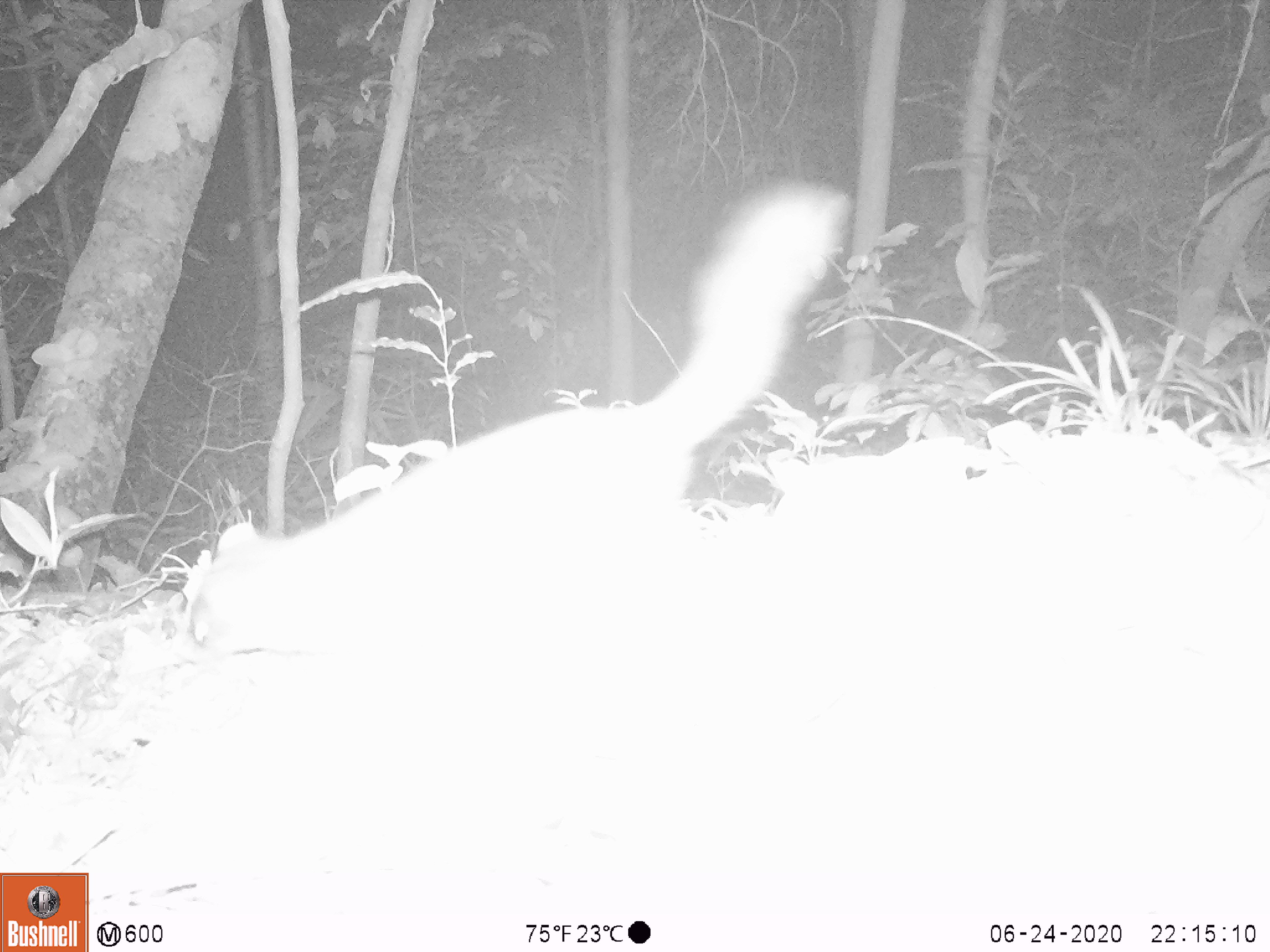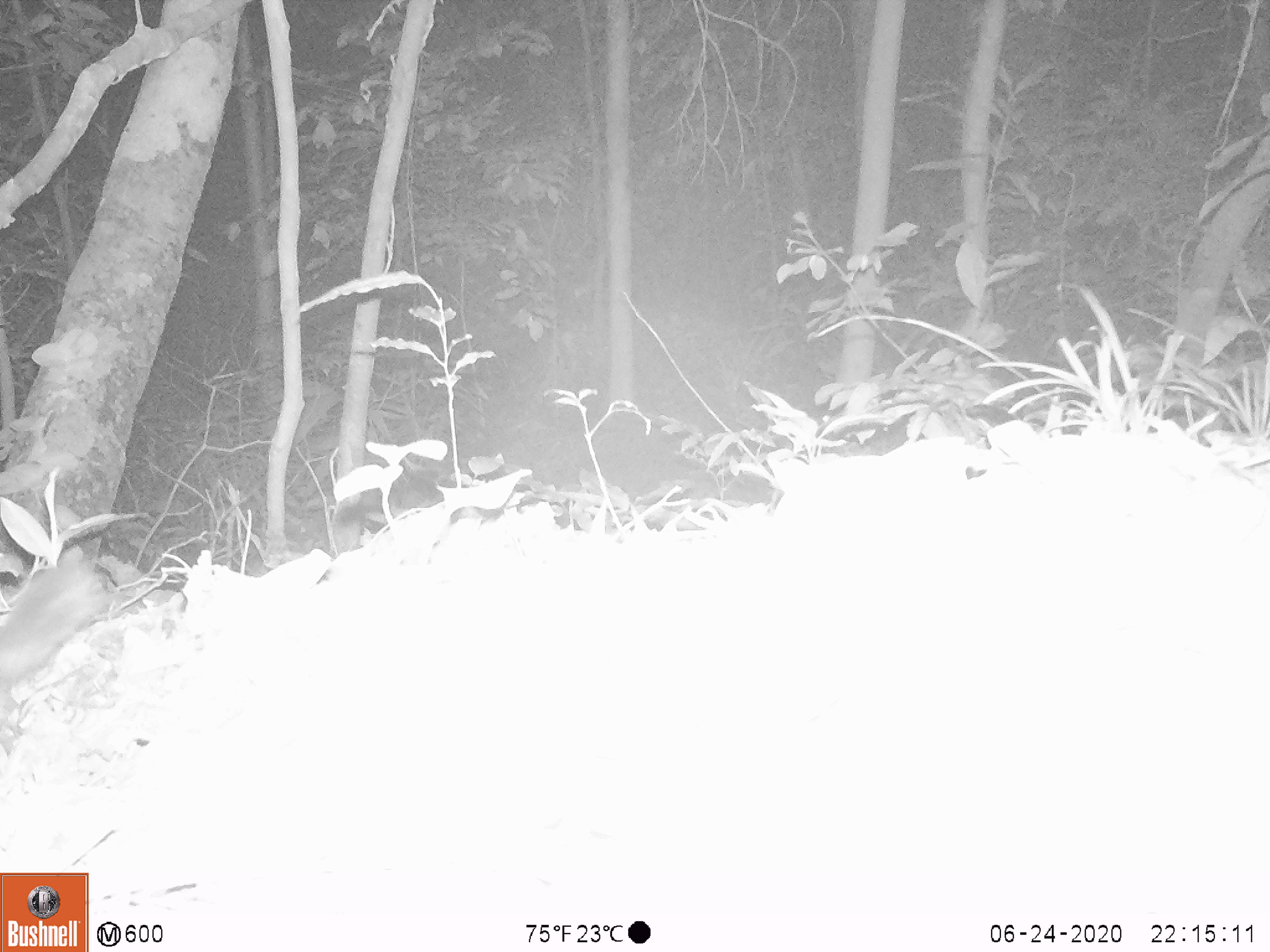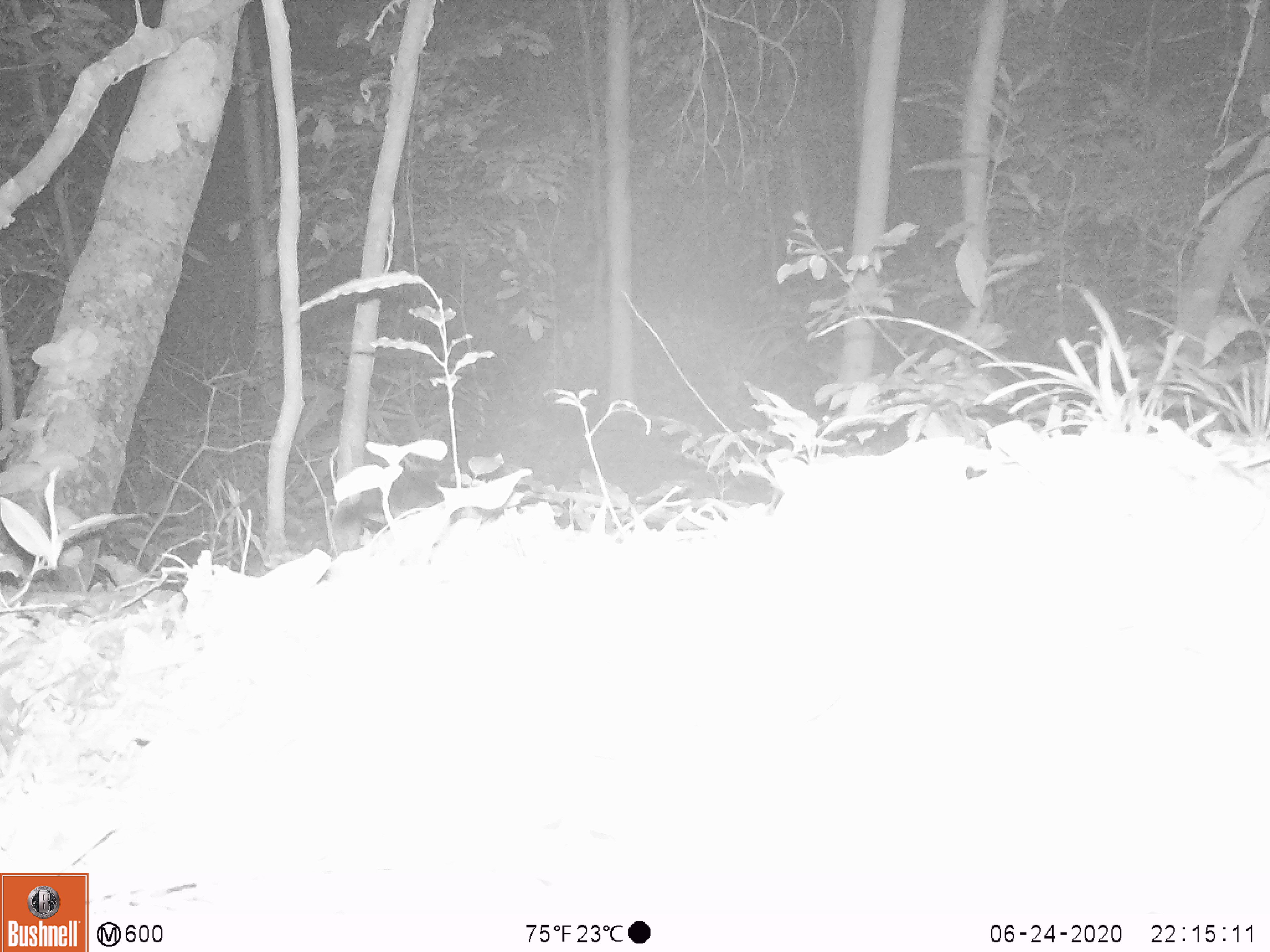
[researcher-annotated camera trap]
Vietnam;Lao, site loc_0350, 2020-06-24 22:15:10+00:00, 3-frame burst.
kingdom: Animalia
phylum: Chordata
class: Mammalia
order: Carnivora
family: Mustelidae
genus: Melogale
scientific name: Melogale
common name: ferret badger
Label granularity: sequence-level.